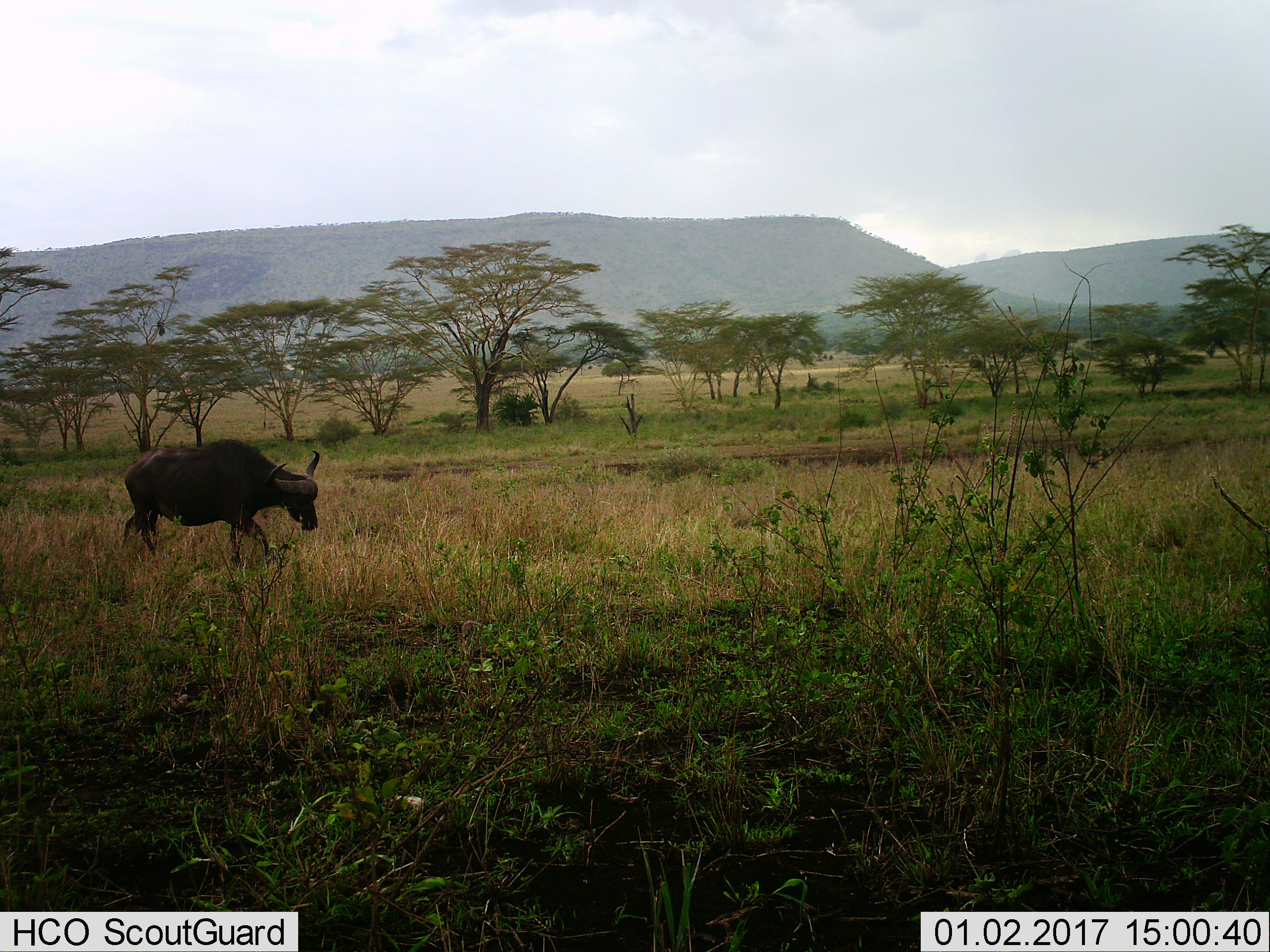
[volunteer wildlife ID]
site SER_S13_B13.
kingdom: Animalia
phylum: Chordata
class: Mammalia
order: Artiodactyla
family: Bovidae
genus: Syncerus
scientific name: Syncerus caffer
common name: african buffalo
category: buffalo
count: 1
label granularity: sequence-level